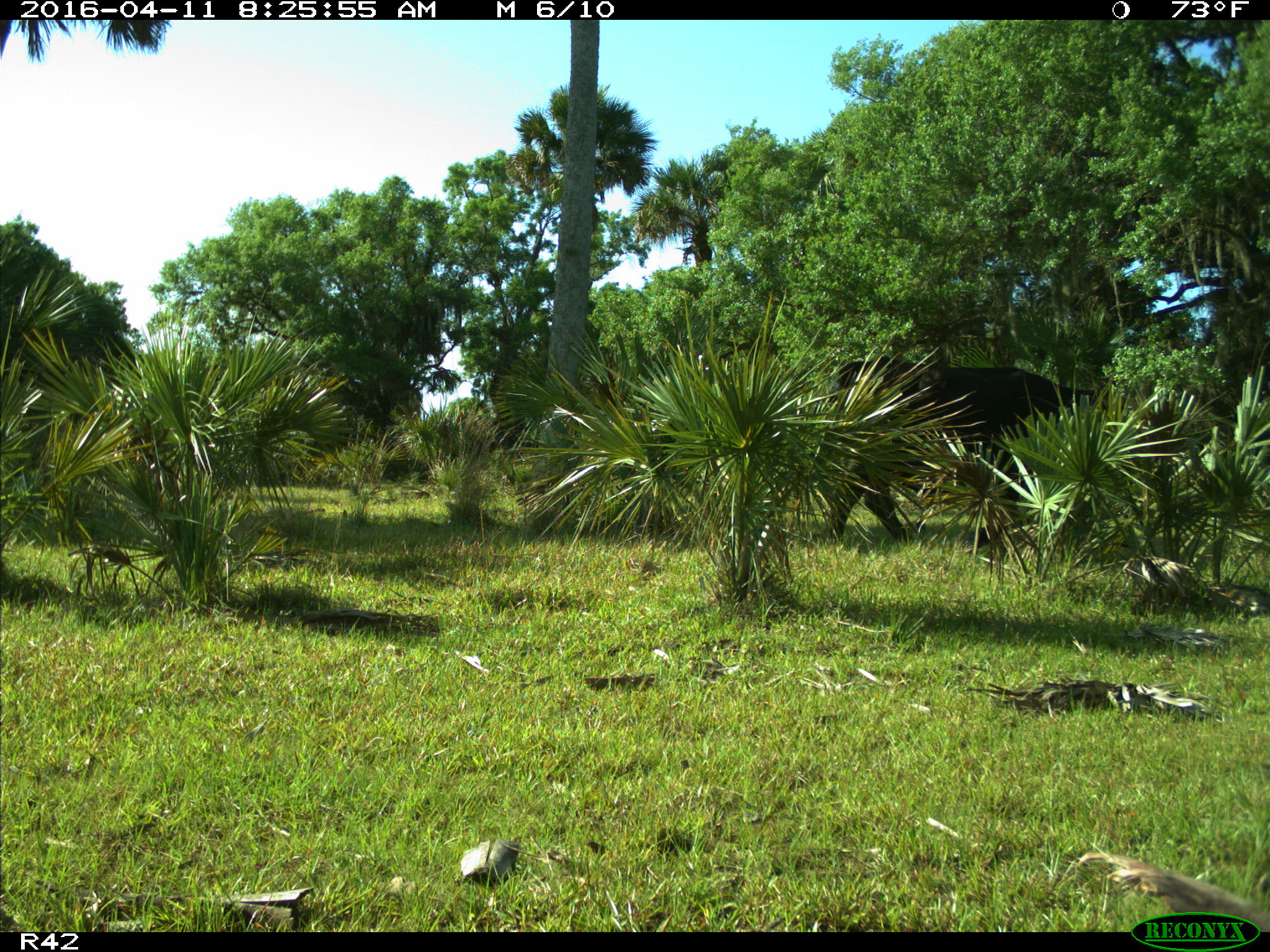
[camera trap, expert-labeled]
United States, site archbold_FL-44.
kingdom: Animalia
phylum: Chordata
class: Mammalia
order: Artiodactyla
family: Bovidae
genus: Bos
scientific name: Bos taurus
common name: domestic cow